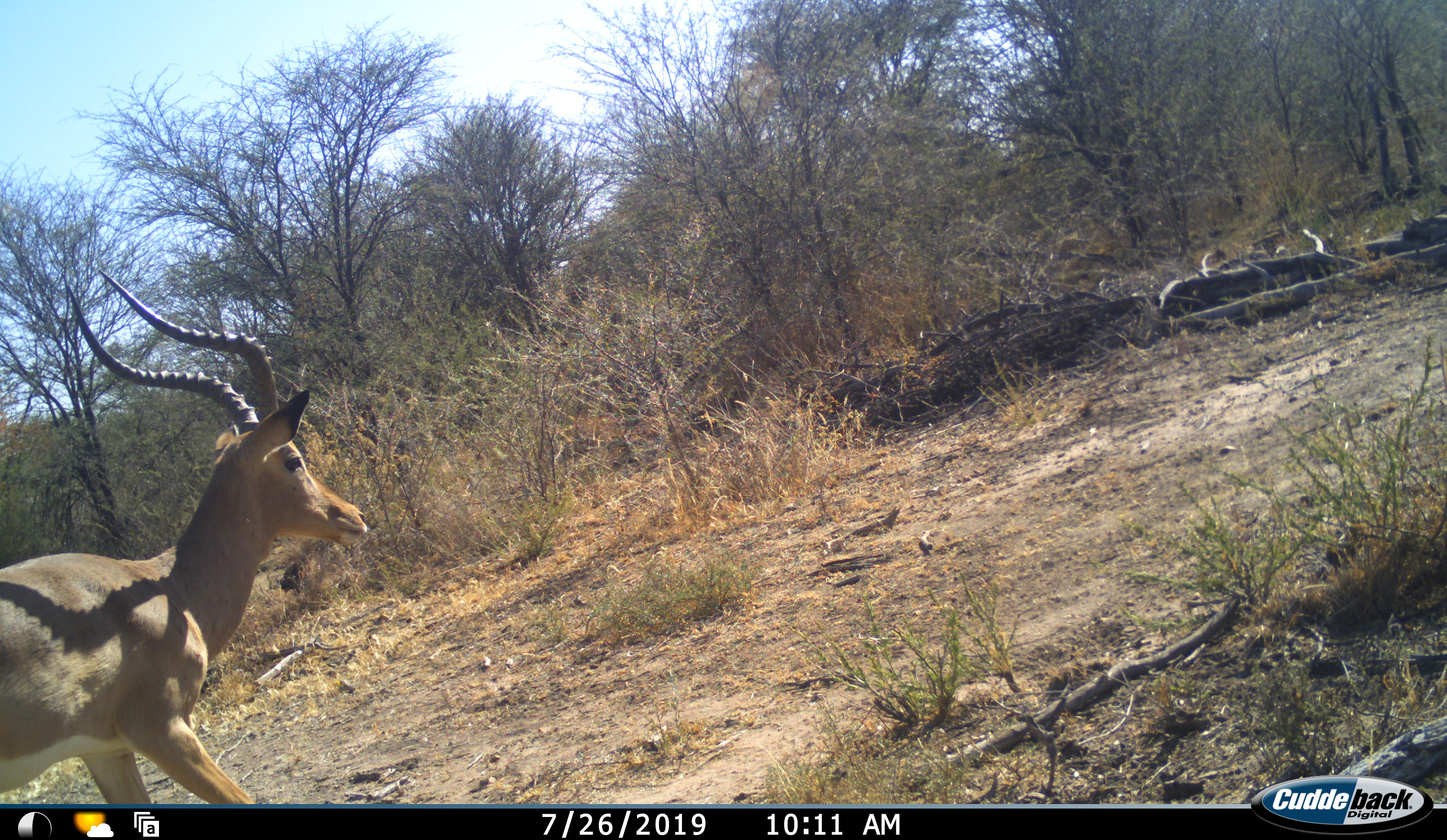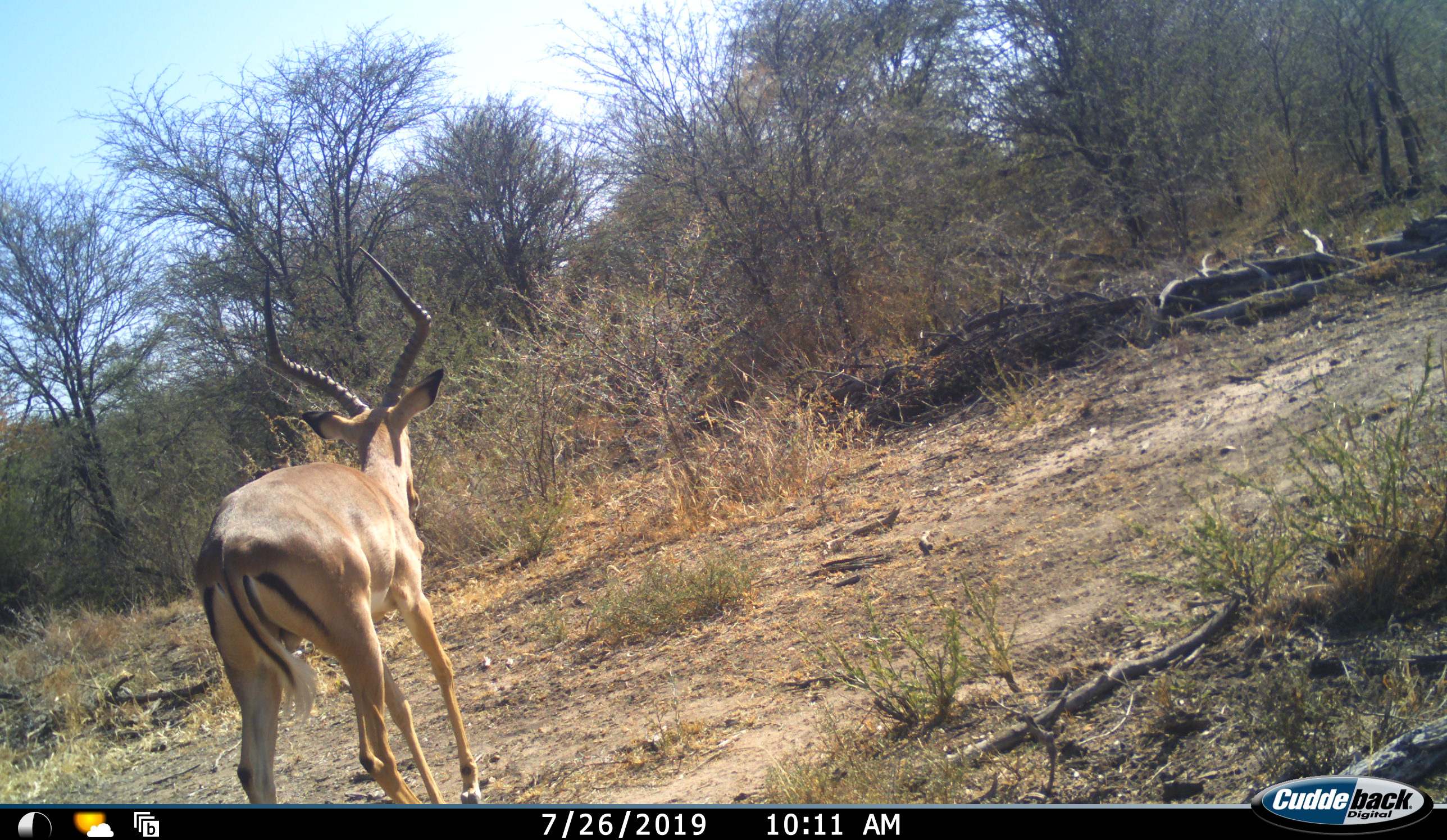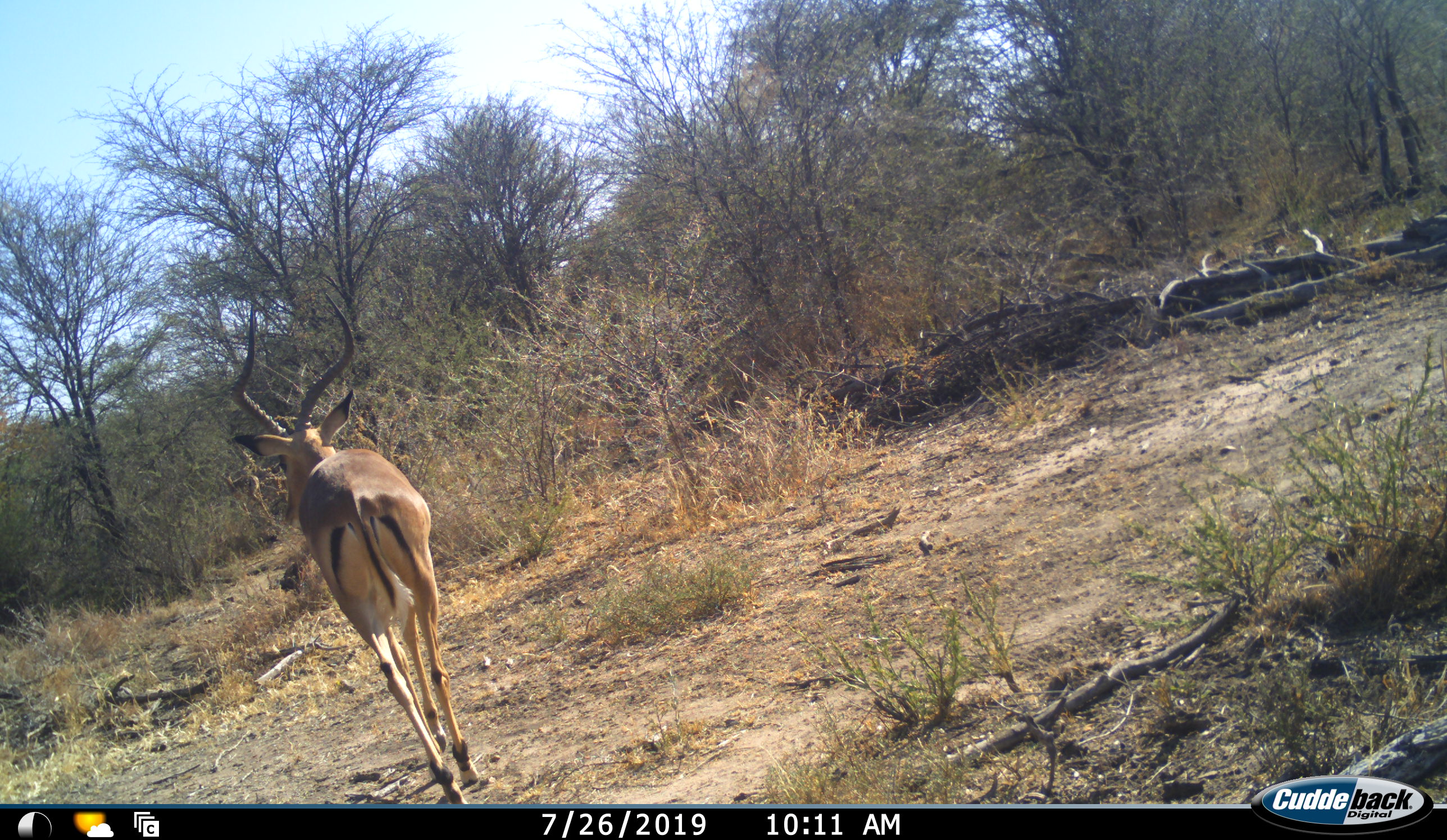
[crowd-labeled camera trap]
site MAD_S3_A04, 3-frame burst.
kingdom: Animalia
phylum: Chordata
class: Mammalia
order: Artiodactyla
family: Bovidae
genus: Aepyceros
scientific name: Aepyceros melampus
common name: impala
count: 1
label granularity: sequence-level